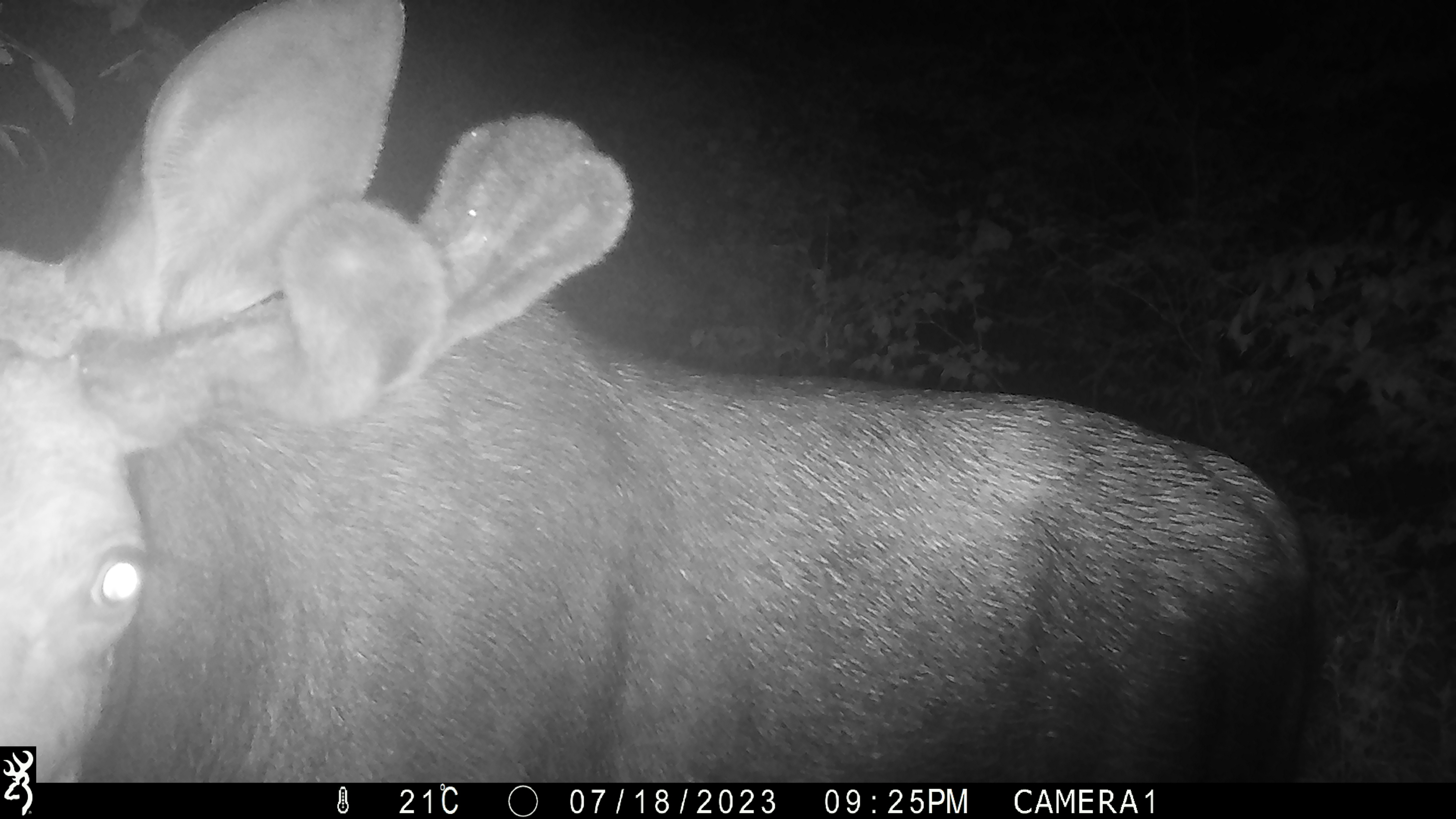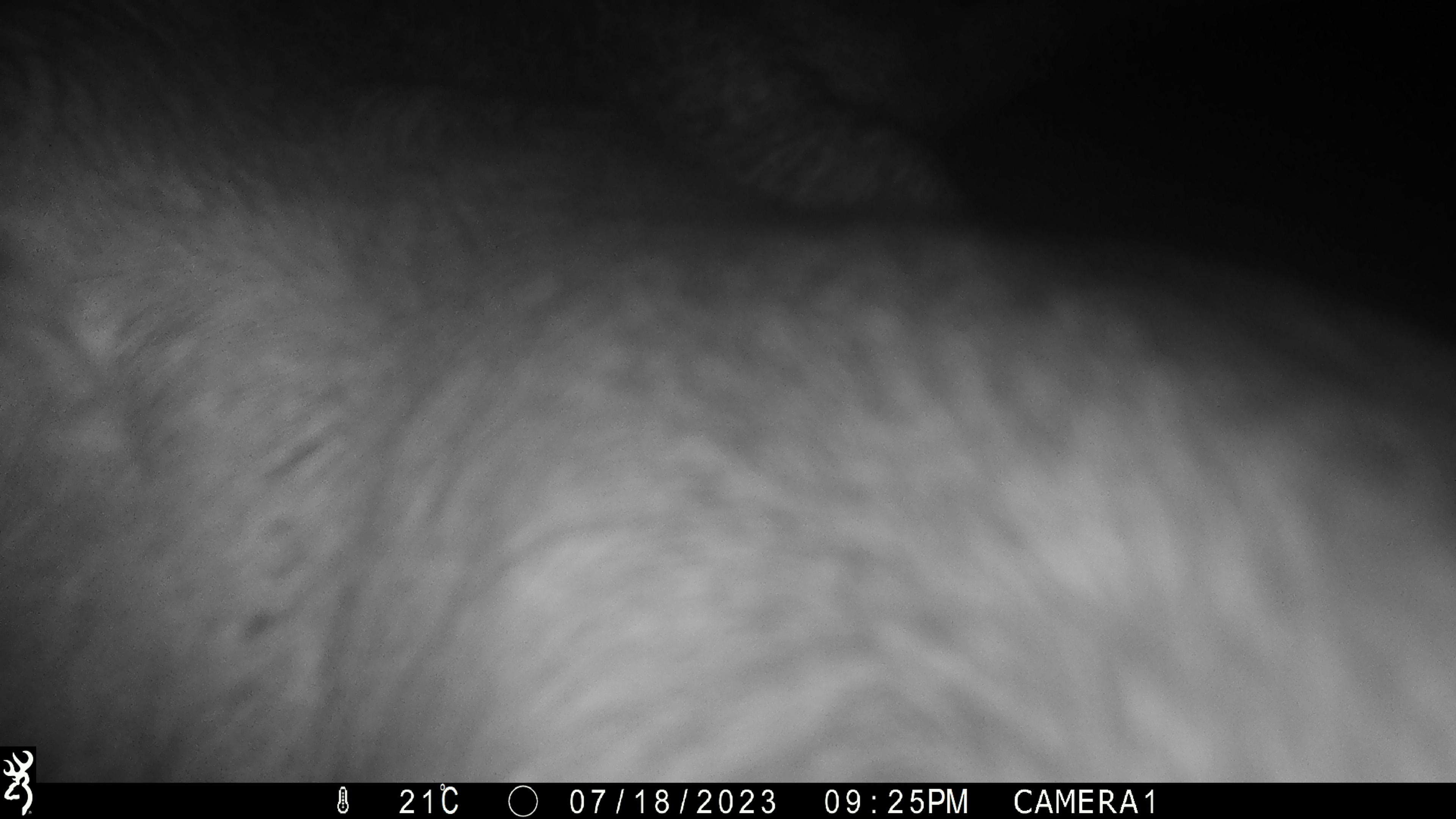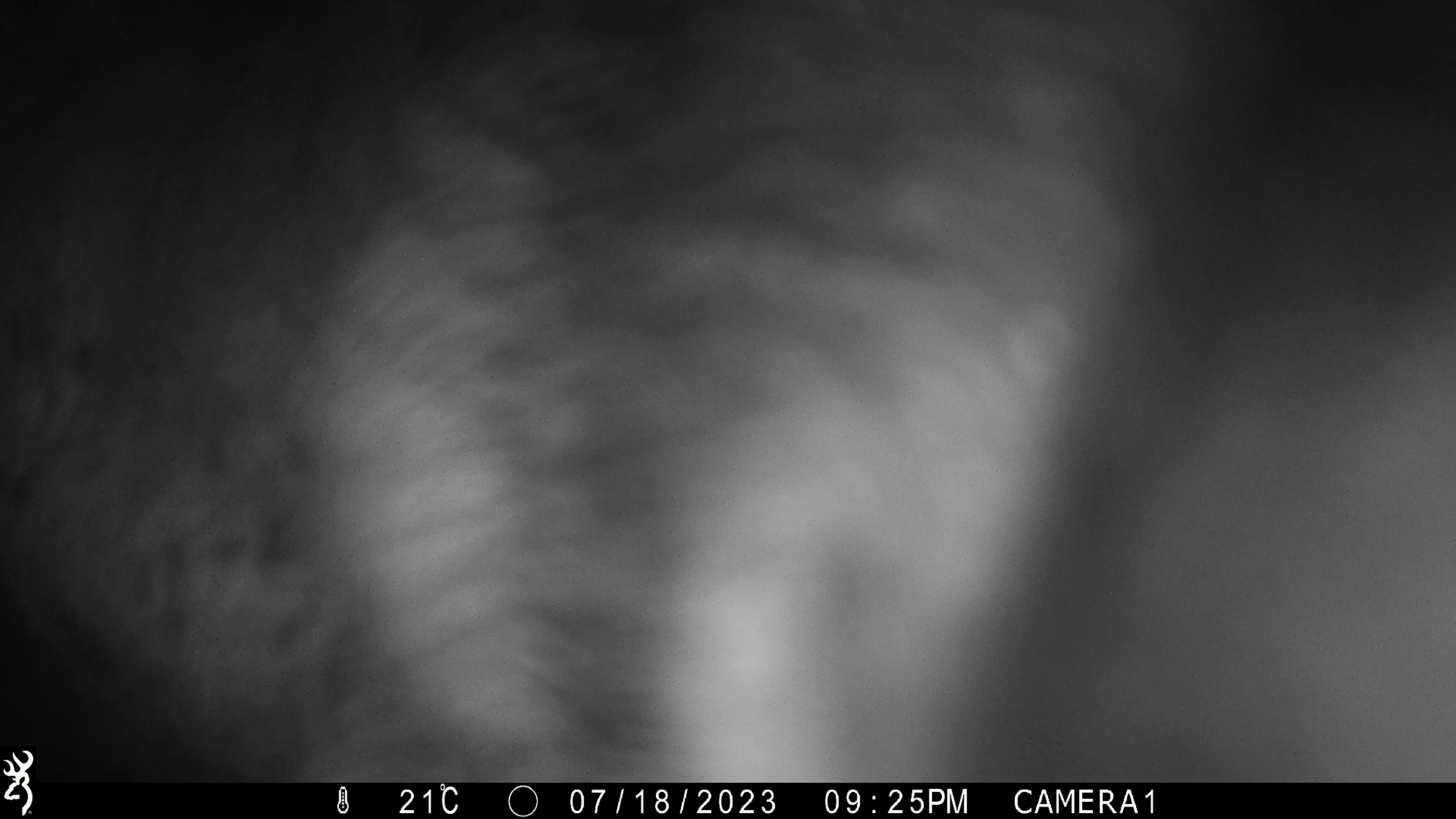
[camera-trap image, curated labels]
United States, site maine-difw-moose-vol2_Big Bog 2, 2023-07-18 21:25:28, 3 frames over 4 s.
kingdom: Animalia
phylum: Chordata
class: Mammalia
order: Artiodactyla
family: Cervidae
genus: Alces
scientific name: Alces alces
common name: moose